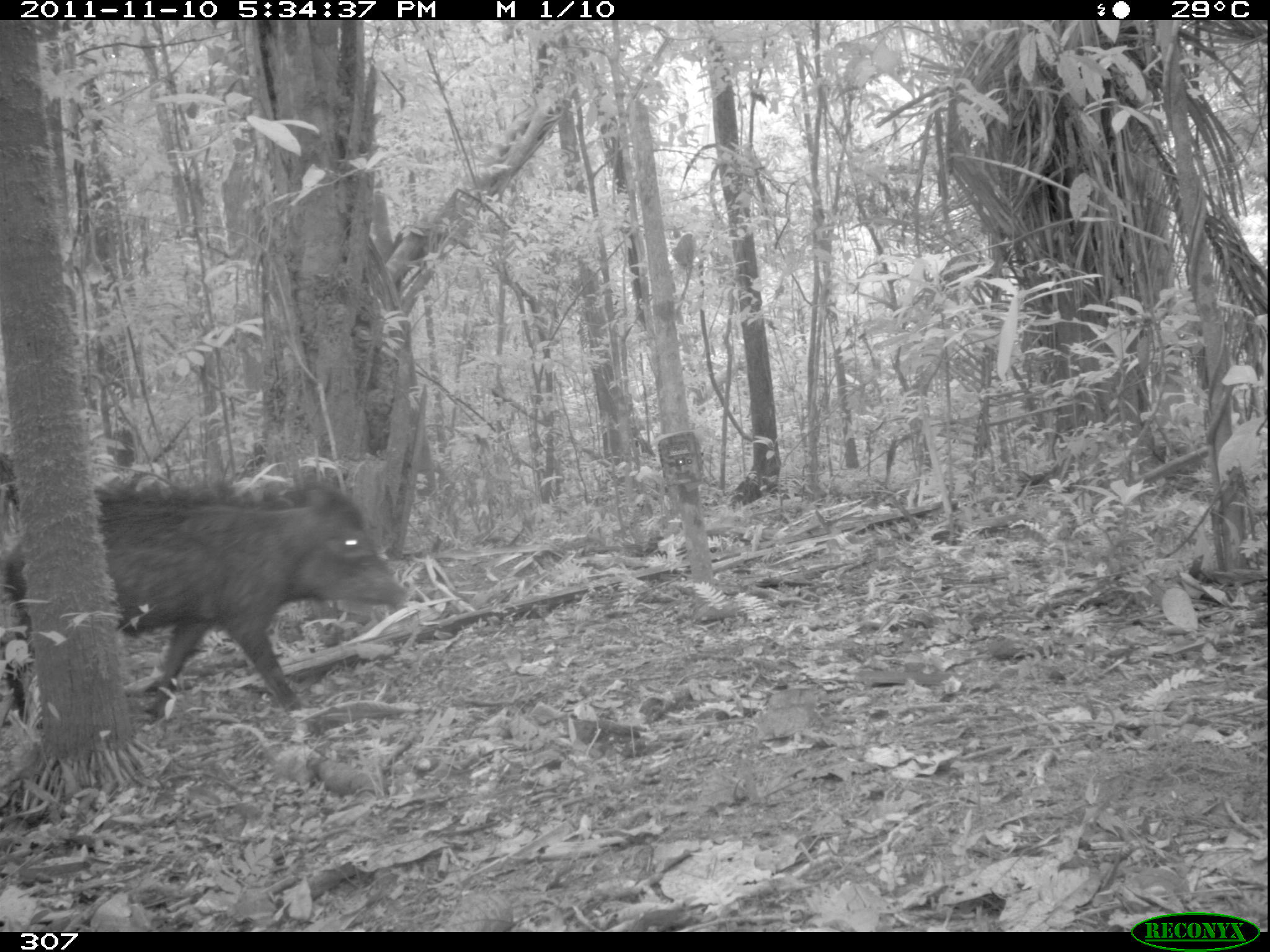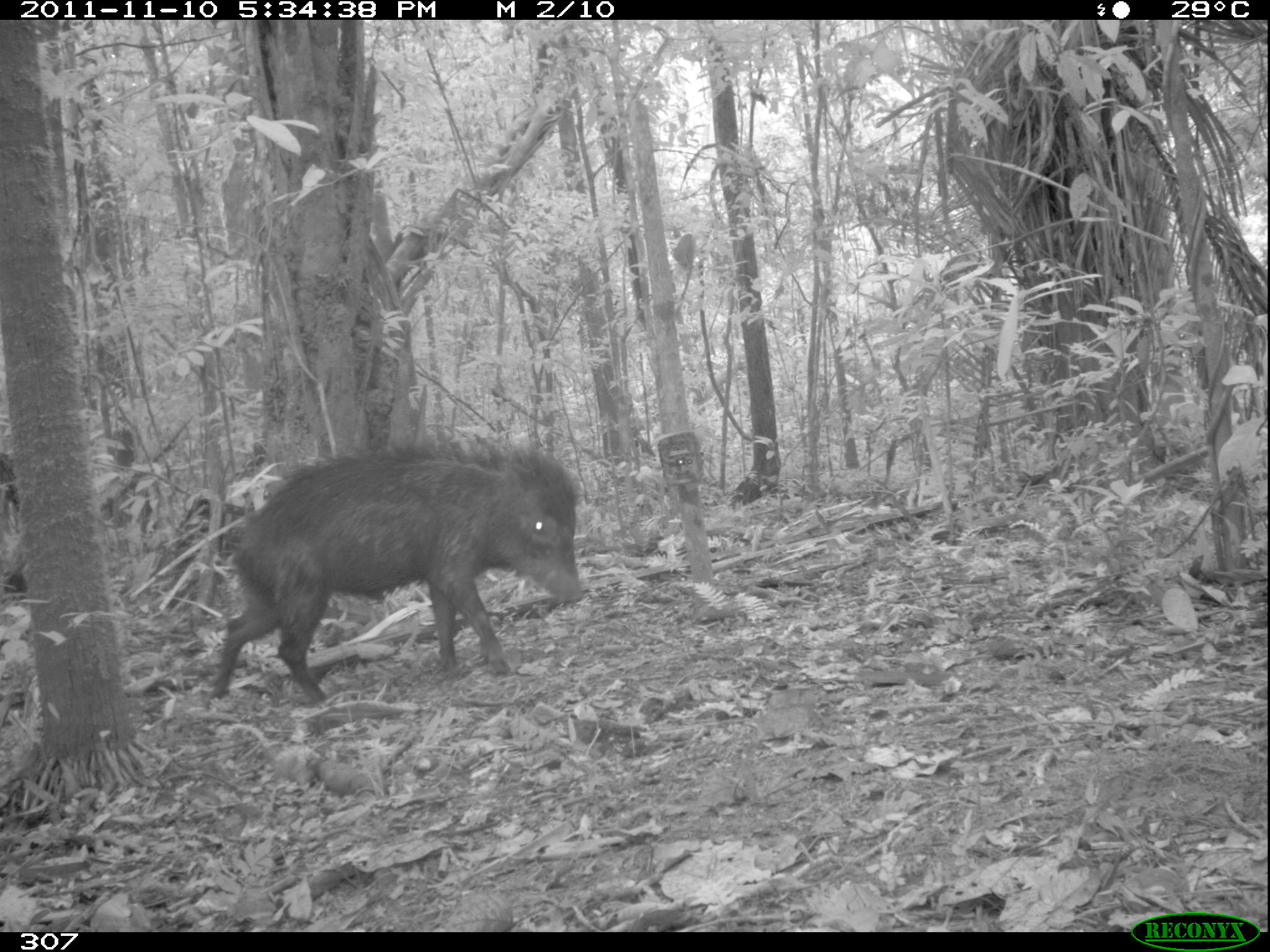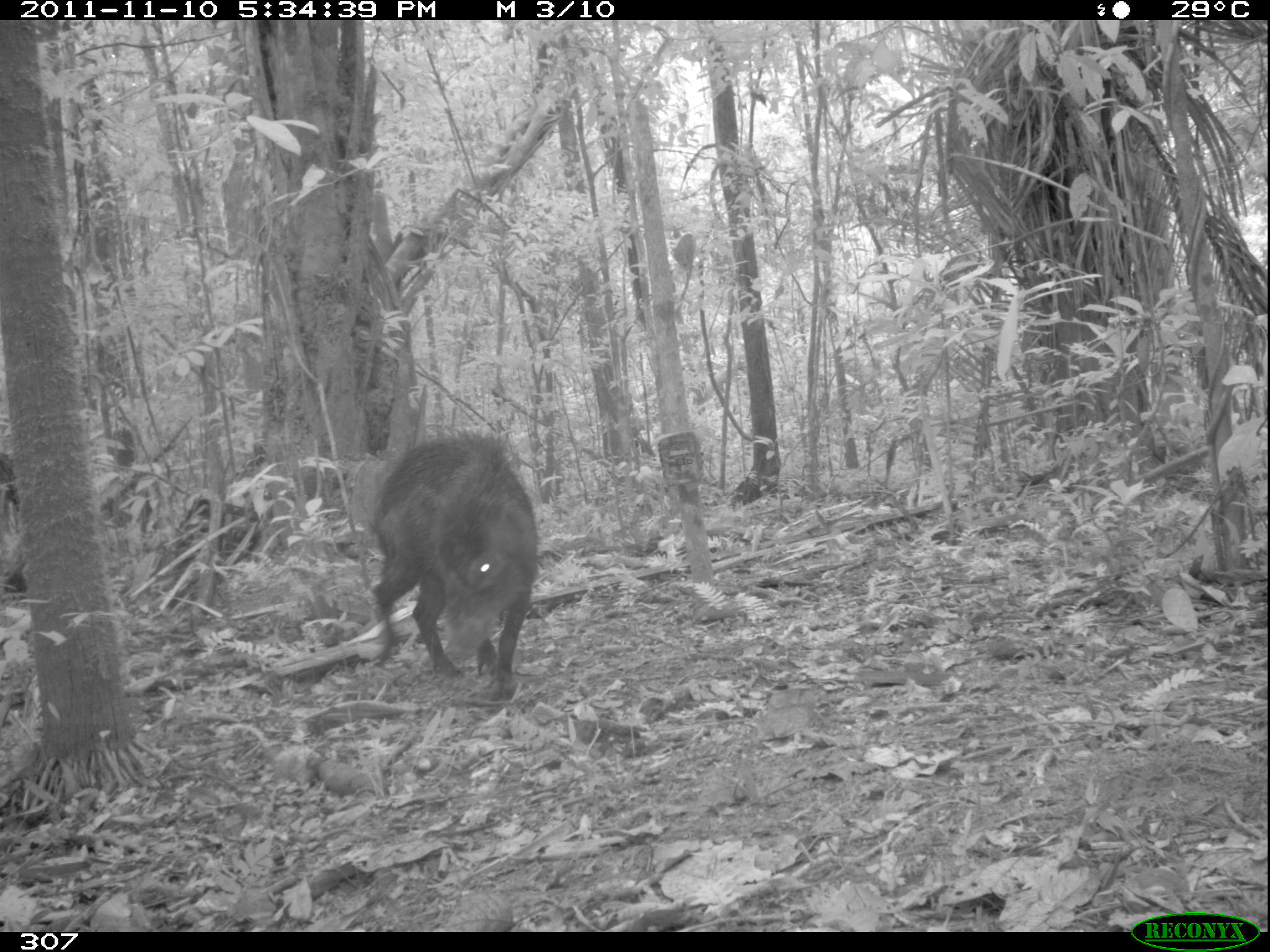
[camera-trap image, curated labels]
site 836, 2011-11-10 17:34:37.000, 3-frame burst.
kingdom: Animalia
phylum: Chordata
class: Mammalia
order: Artiodactyla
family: Tayassuidae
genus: Tayassu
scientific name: Tayassu pecari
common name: white-lipped peccary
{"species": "Tayassu pecari (white-lipped peccary)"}